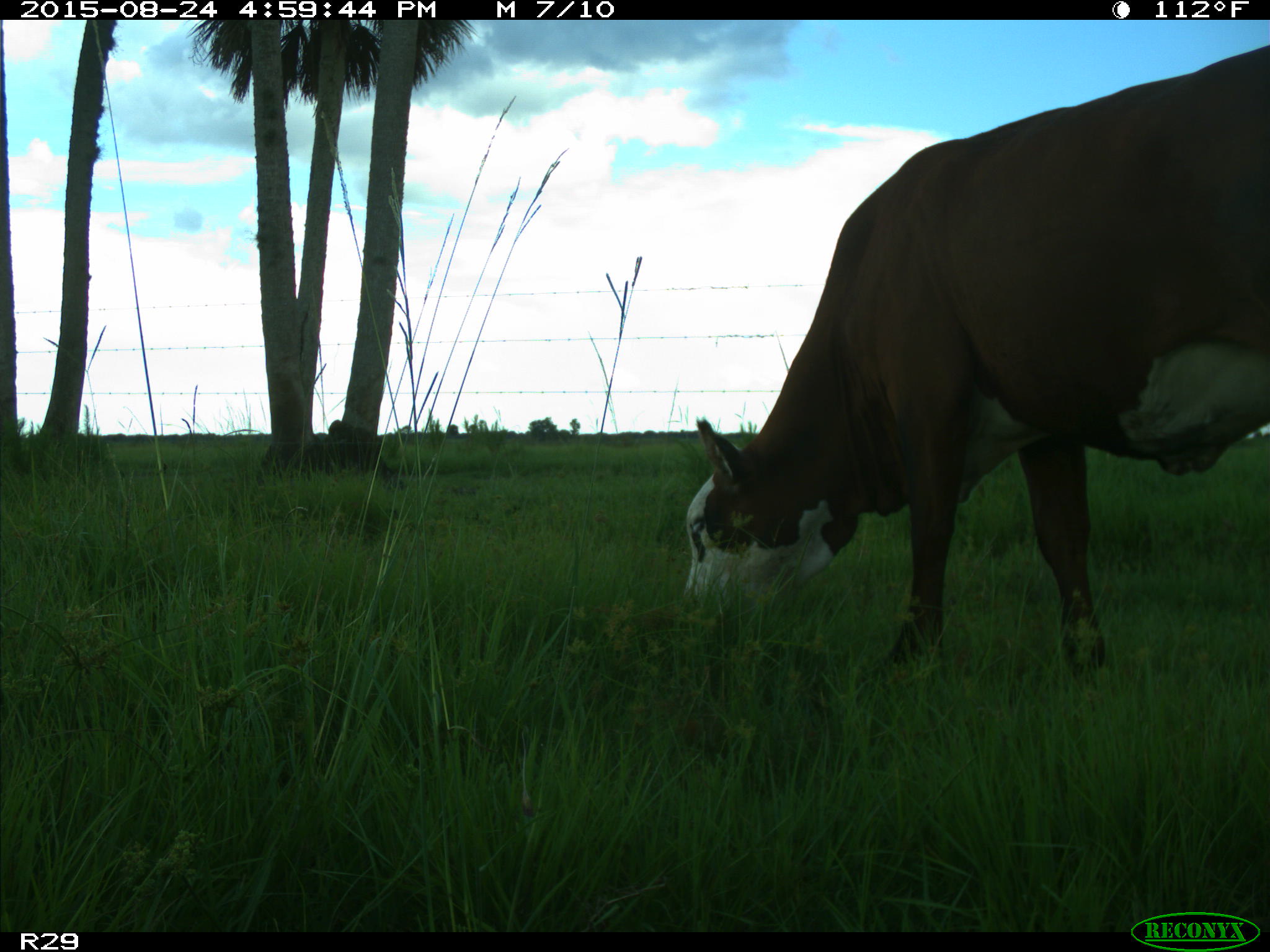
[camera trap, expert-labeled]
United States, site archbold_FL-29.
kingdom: Animalia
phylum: Chordata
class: Mammalia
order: Artiodactyla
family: Bovidae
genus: Bos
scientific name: Bos taurus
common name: domestic cow